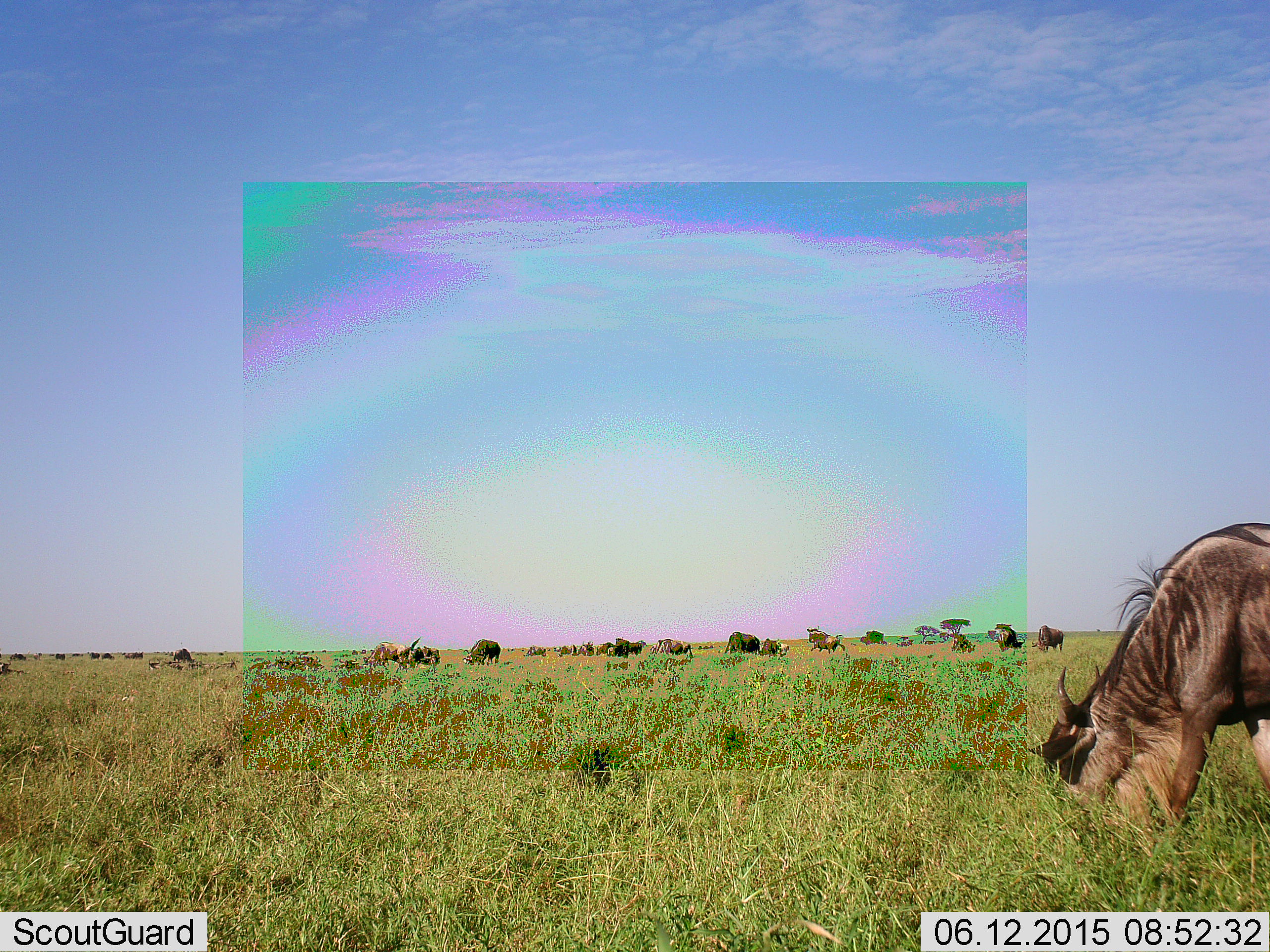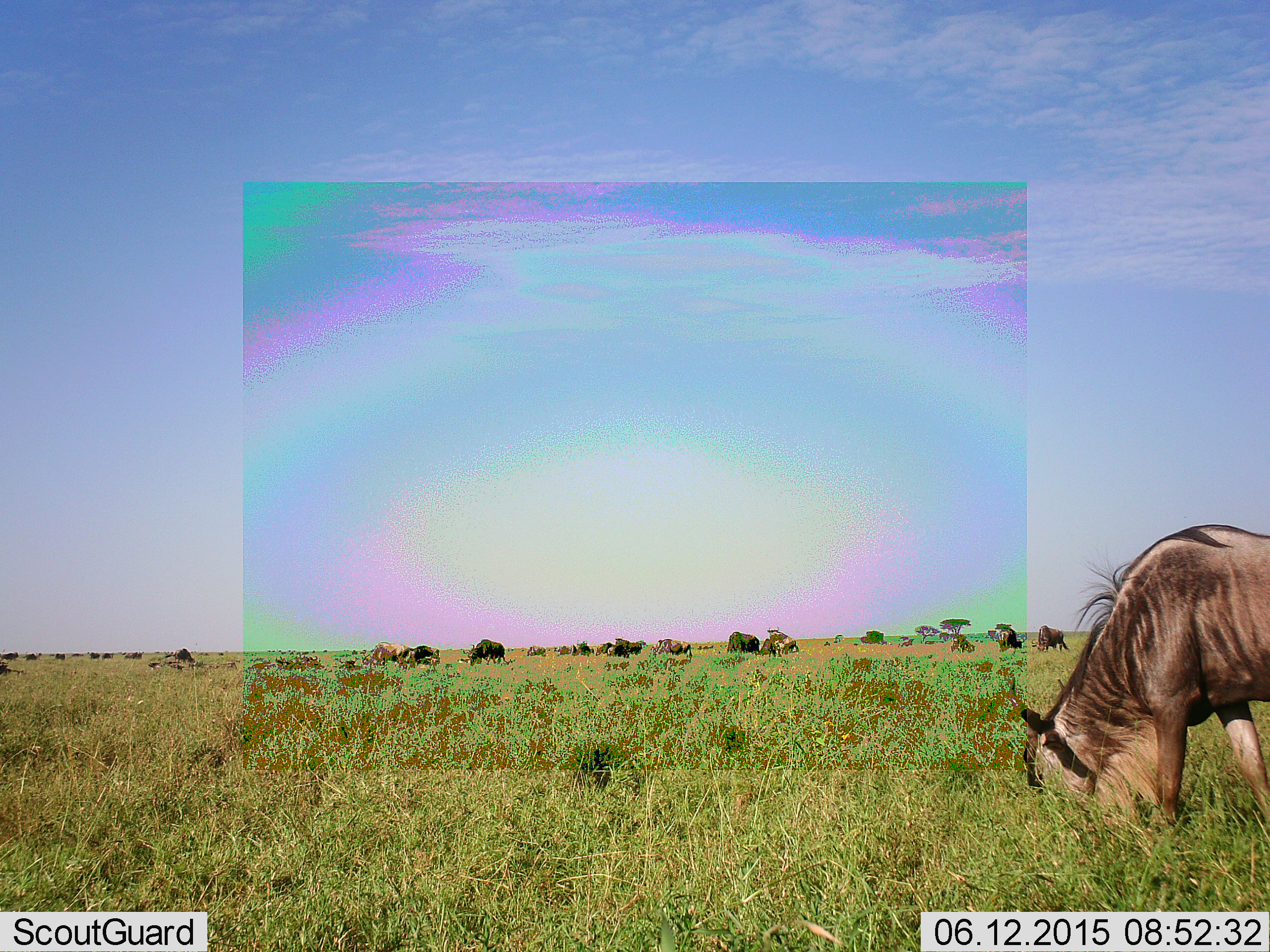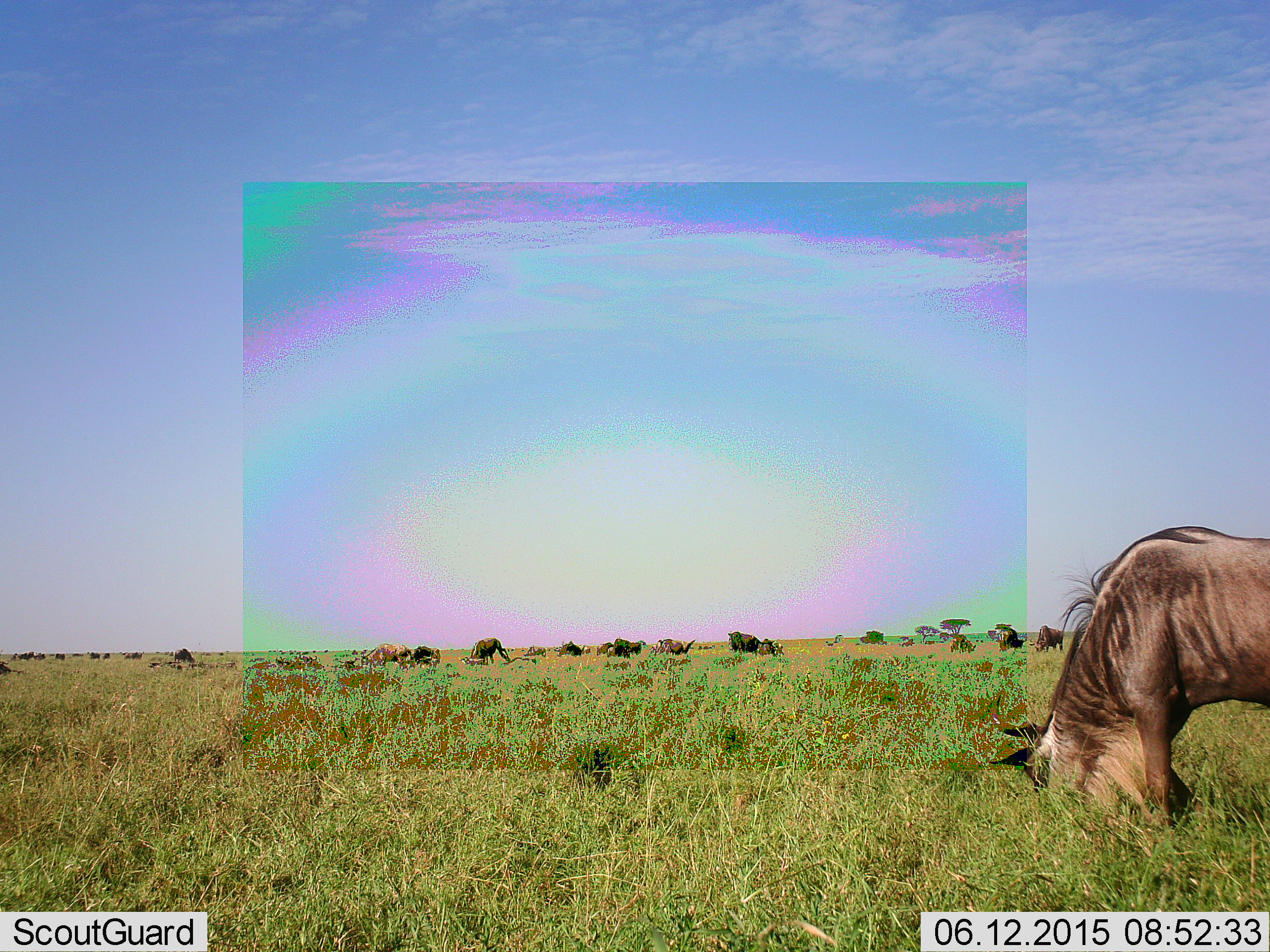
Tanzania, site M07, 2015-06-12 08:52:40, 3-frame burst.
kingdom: Animalia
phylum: Chordata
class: Mammalia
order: Artiodactyla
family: Bovidae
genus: Connochaetes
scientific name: Connochaetes taurinus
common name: blue wildebeest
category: wildebeest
Wildebeest (blue wildebeest) (Connochaetes taurinus), count 11-50. Behavior (volunteer vote fractions): standing 20%, resting 0%, moving 30%, interacting 0%. Young present (vote fraction): 0%. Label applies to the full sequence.